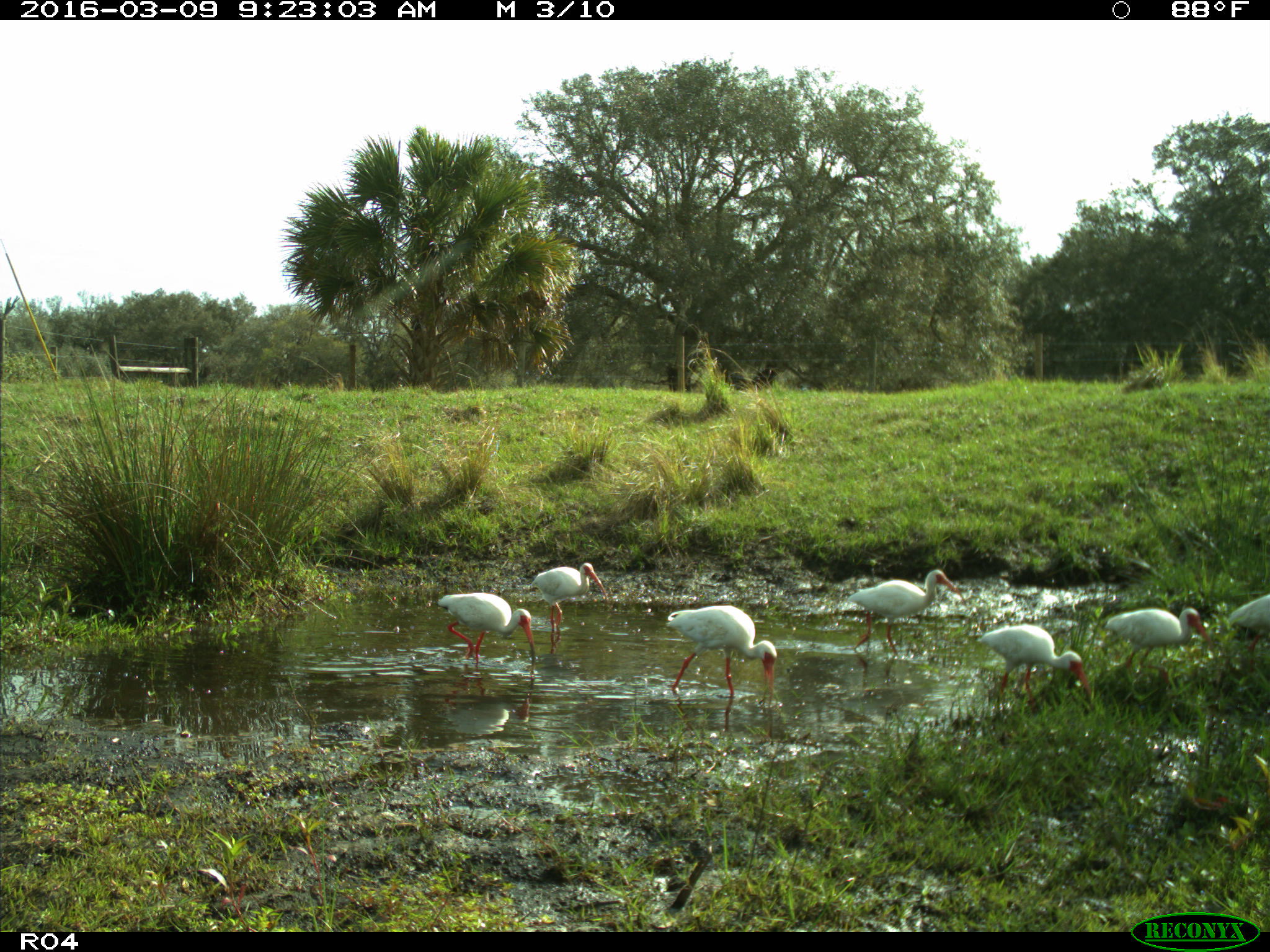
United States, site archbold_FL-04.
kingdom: Animalia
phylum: Chordata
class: Aves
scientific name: Aves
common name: birds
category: unidentified bird